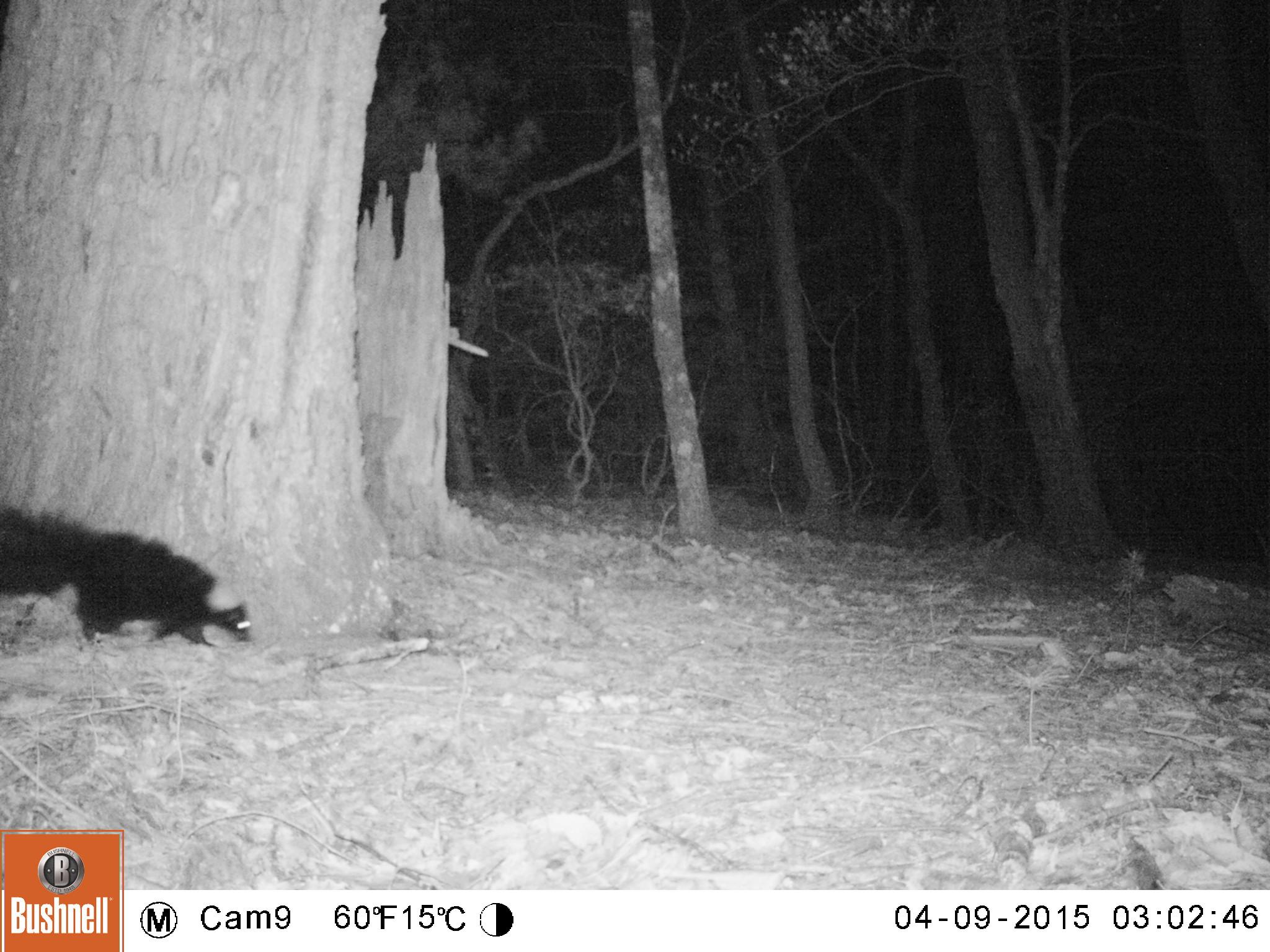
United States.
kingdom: Animalia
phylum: Chordata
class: Mammalia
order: Carnivora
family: Mephitidae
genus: Mephitis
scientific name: Mephitis mephitis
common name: striped skunk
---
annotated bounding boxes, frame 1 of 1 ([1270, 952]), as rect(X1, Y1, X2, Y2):
Striped Skunk: rect(0, 504, 258, 660)